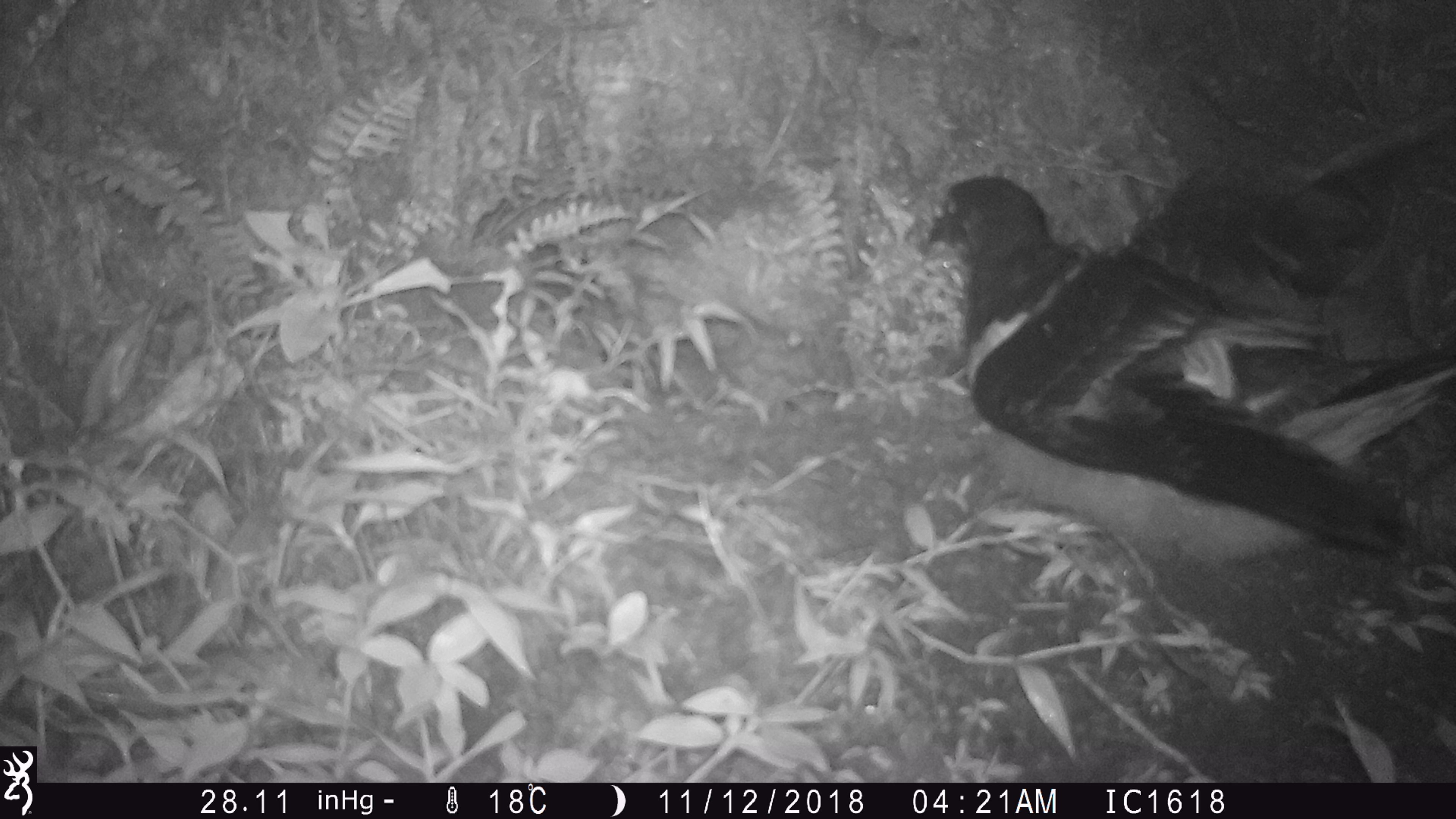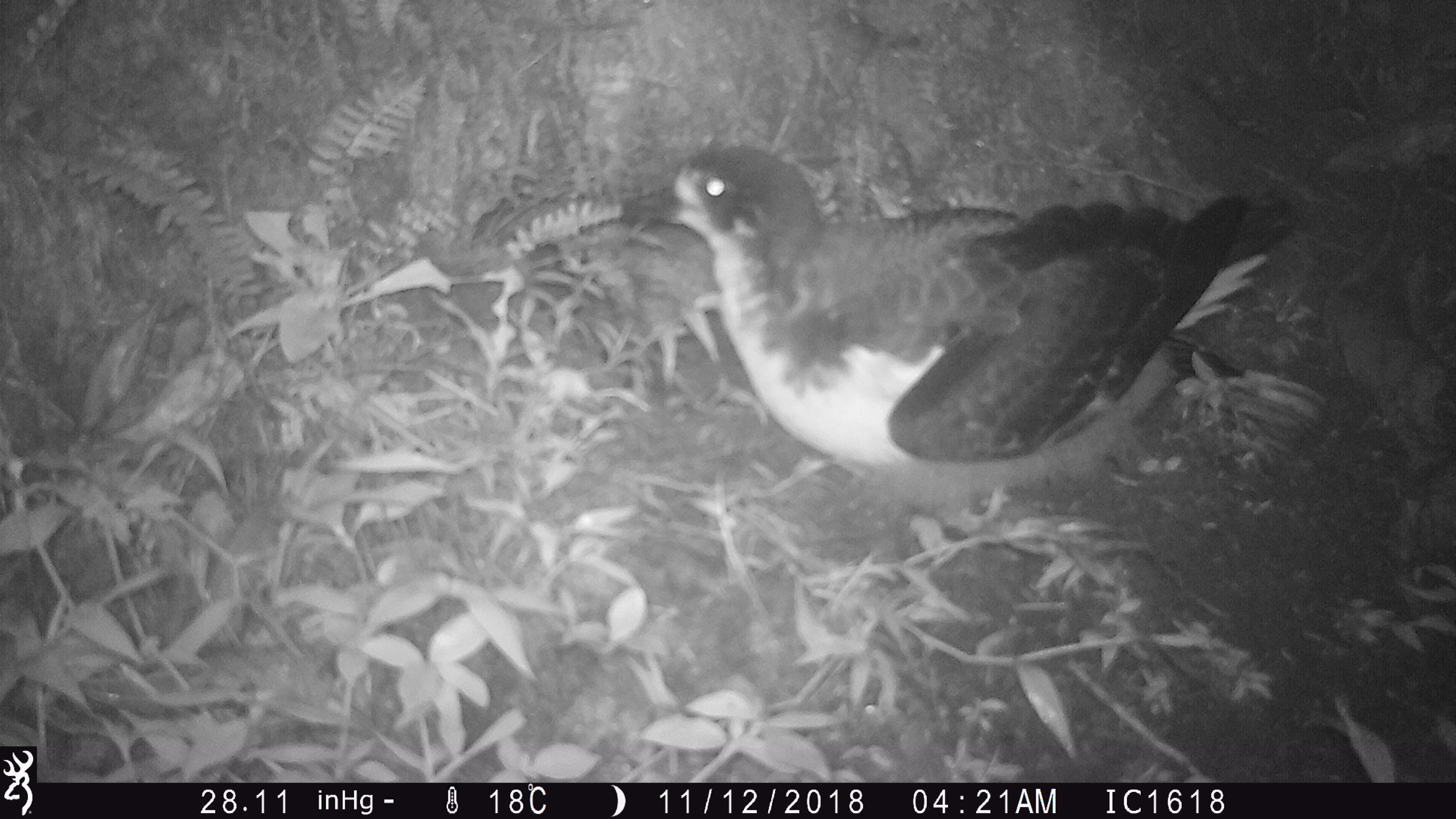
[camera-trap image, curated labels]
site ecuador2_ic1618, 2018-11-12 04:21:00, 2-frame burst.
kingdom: Animalia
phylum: Chordata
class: Aves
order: Procellariiformes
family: Procellariidae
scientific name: Procellariidae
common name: petrel chick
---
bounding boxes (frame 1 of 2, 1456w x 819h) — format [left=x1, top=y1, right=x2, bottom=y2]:
petrel chick: [left=914, top=172, right=1422, bottom=573]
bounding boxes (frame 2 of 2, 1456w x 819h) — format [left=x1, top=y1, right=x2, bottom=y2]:
petrel chick: [left=637, top=145, right=1305, bottom=534]